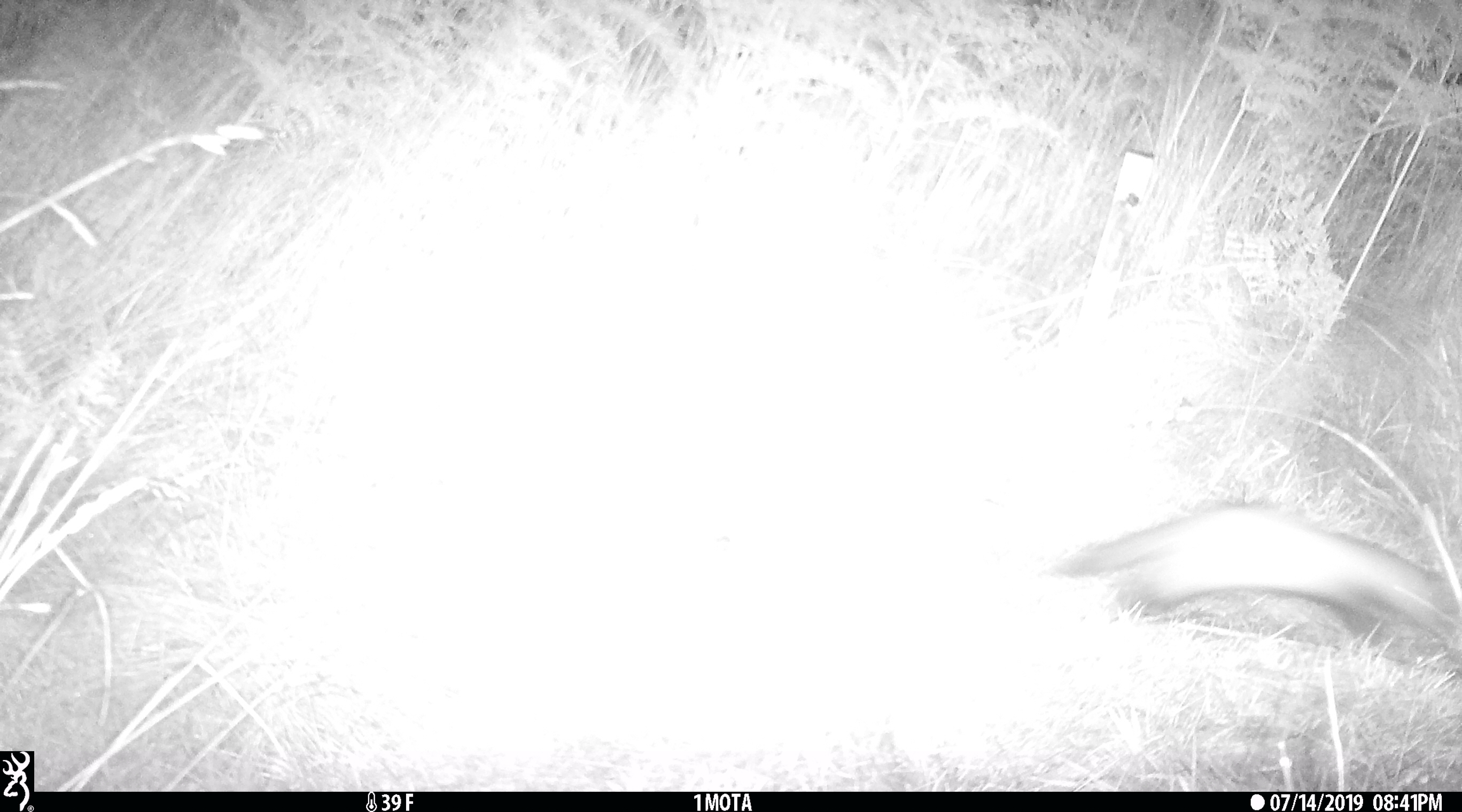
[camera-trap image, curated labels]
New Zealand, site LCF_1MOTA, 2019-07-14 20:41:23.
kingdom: Animalia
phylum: Chordata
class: Mammalia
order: Carnivora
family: Mustelidae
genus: Mustela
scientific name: Mustela furo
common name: ferret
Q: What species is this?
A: Ferret (Mustela furo).